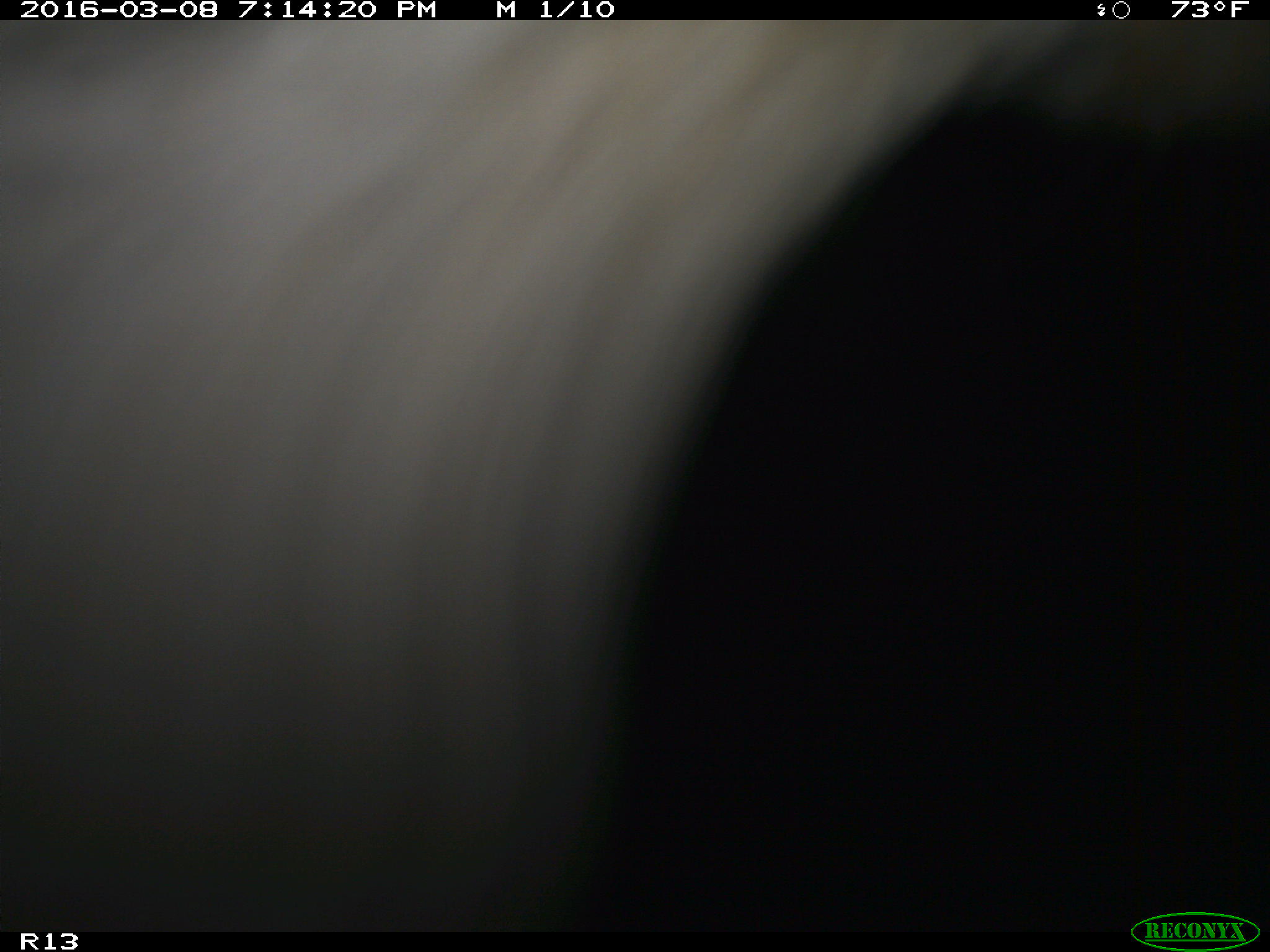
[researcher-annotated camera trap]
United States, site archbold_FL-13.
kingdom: Animalia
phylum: Chordata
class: Mammalia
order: Artiodactyla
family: Bovidae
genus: Bos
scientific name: Bos taurus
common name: domestic cow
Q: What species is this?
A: Bos taurus (domestic cow).